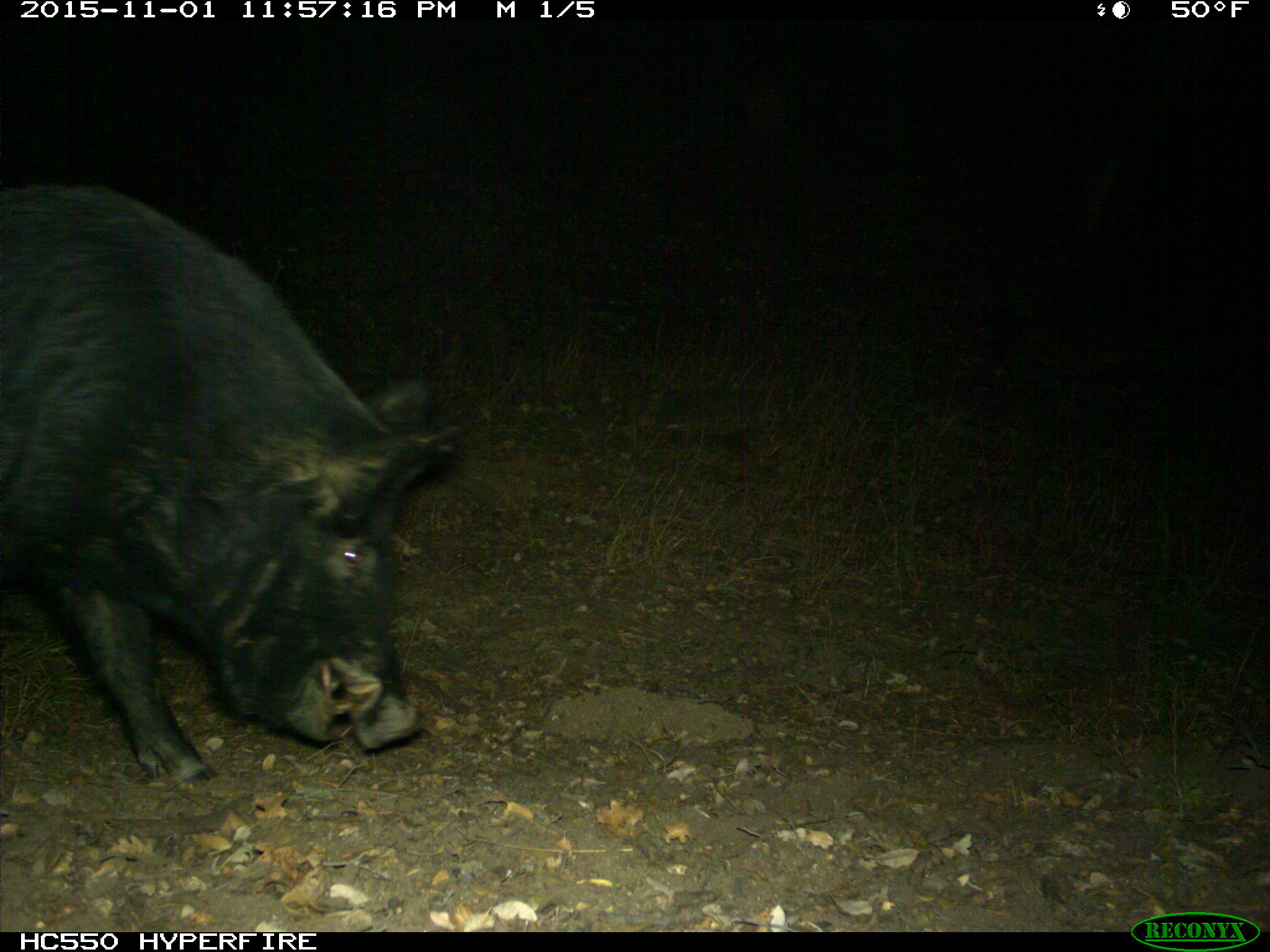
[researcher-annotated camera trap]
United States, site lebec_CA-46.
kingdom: Animalia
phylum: Chordata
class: Mammalia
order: Artiodactyla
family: Suidae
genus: Sus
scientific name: Sus scrofa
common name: wild boar